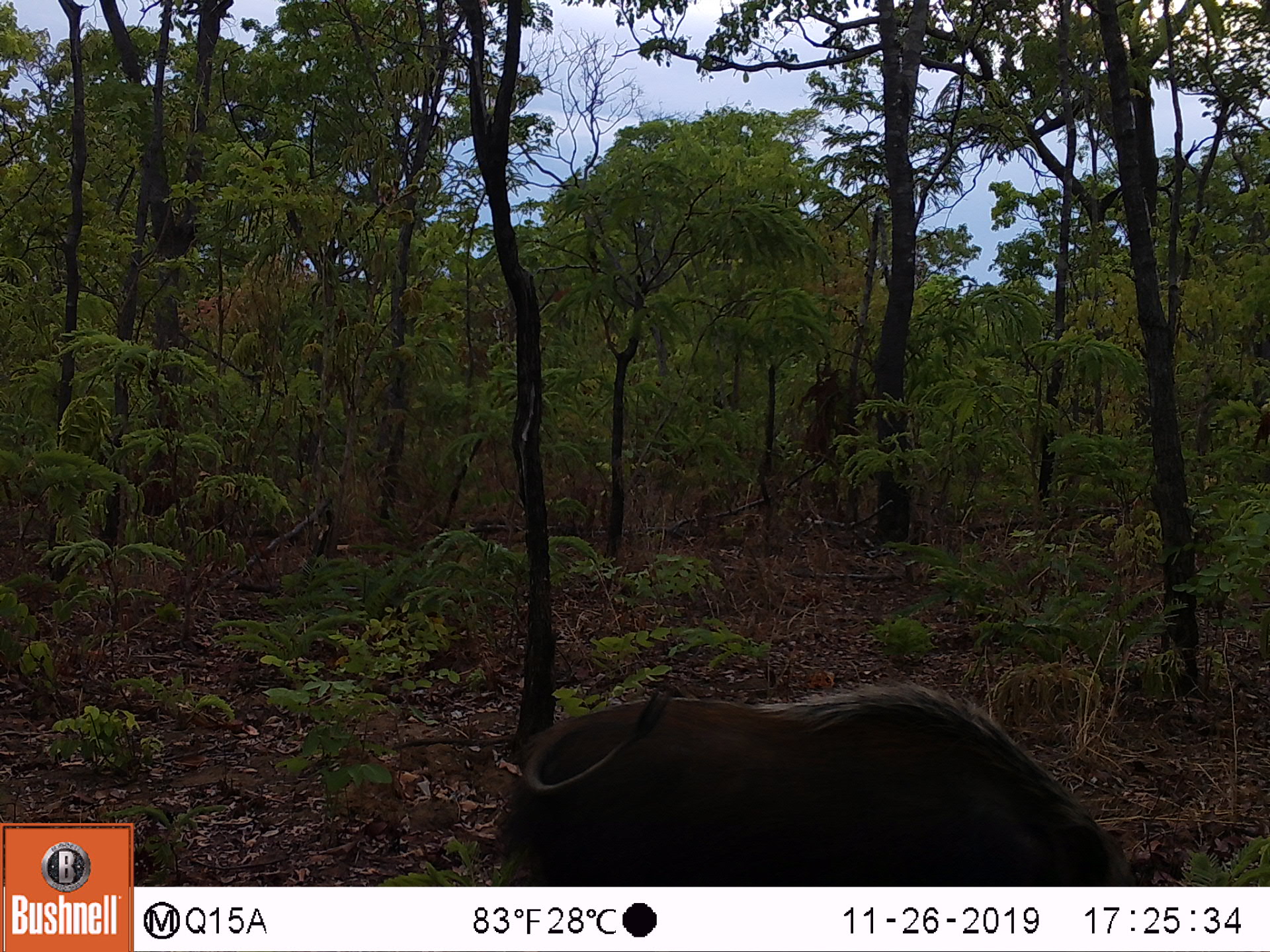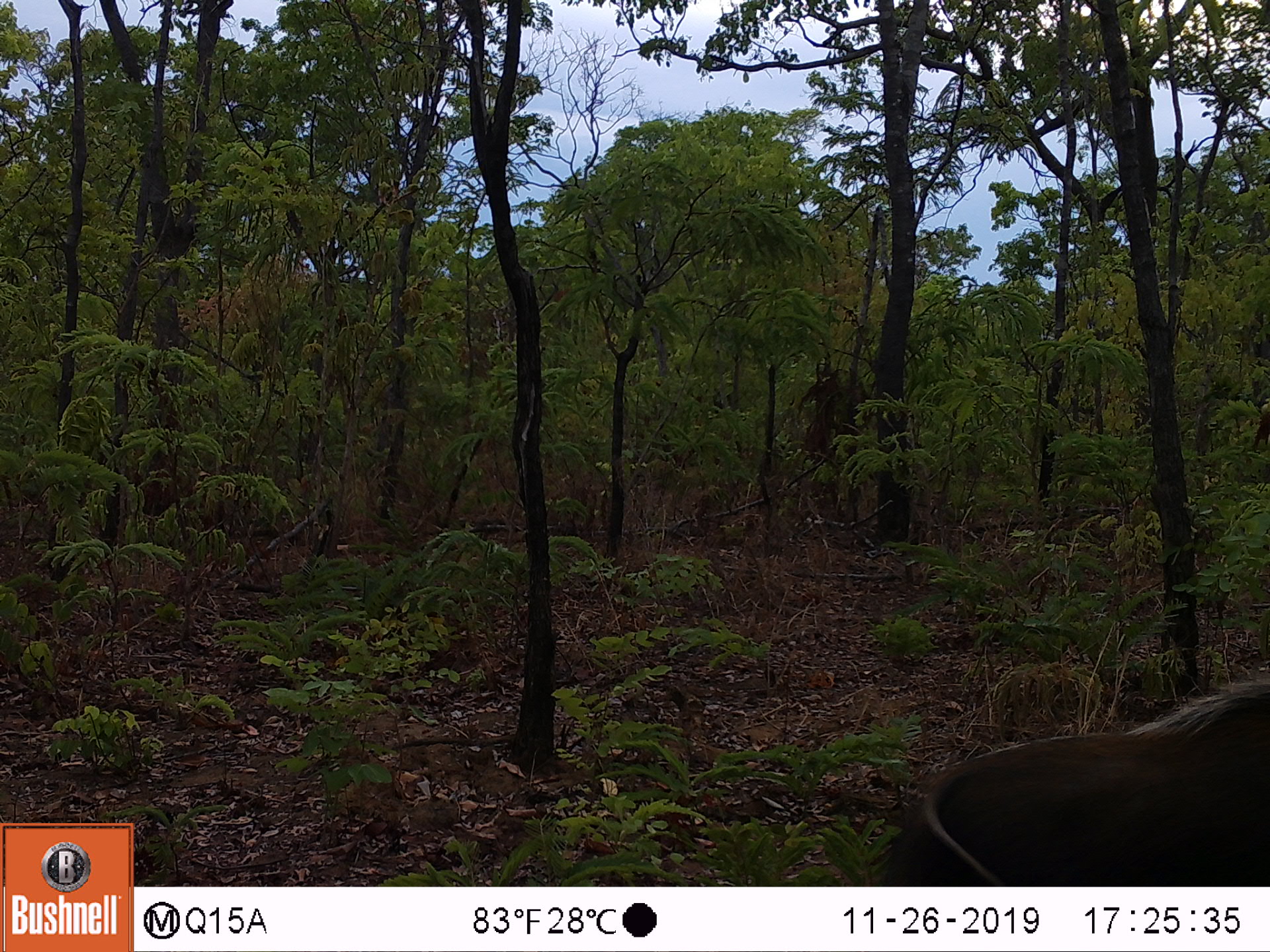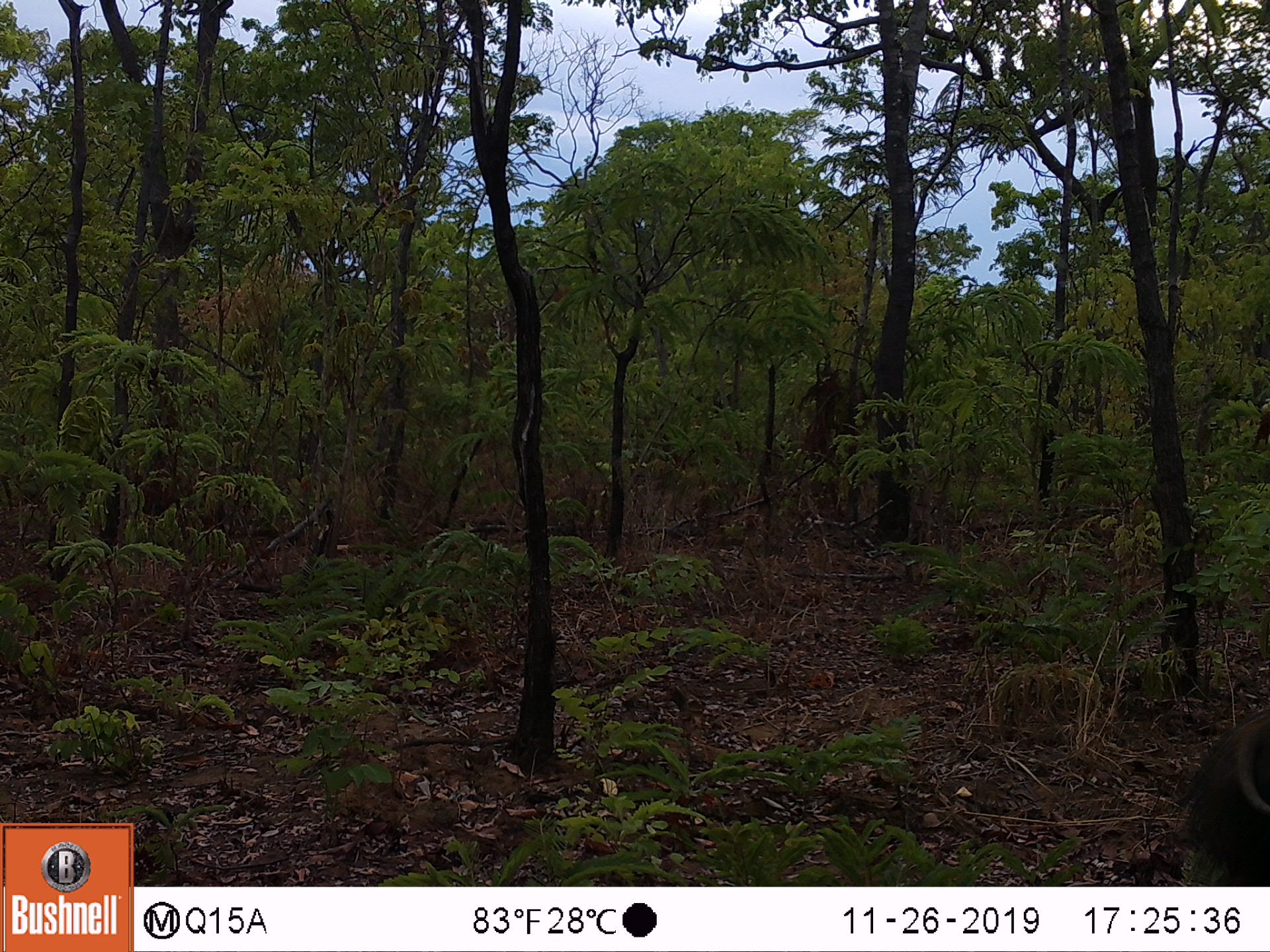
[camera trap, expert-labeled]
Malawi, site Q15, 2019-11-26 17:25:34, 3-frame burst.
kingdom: Animalia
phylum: Chordata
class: Mammalia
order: Artiodactyla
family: Suidae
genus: Potamochoerus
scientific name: Potamochoerus larvatus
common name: bushpig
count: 1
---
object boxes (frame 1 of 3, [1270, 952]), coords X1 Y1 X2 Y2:
bushpig: 492 684 1129 880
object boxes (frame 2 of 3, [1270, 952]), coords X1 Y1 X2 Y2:
bushpig: 892 678 1262 880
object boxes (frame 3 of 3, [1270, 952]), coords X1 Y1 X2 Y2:
bushpig: 1179 710 1262 883